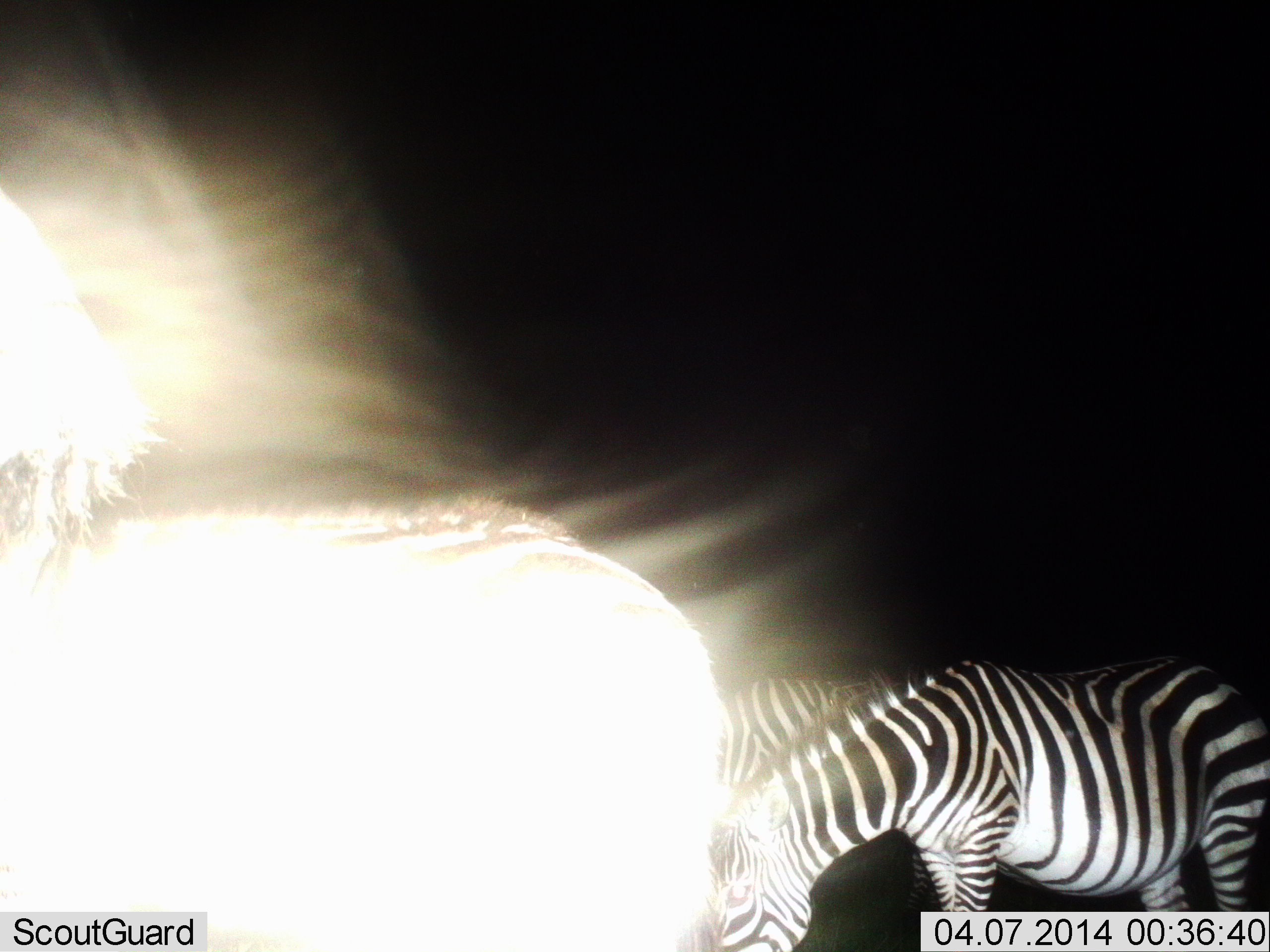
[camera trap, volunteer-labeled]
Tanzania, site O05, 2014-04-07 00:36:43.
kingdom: Animalia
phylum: Chordata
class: Mammalia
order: Perissodactyla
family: Equidae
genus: Equus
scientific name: Equus quagga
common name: plains zebra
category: zebra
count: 3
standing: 50%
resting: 10%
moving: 50%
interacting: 10%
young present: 0%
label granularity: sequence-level